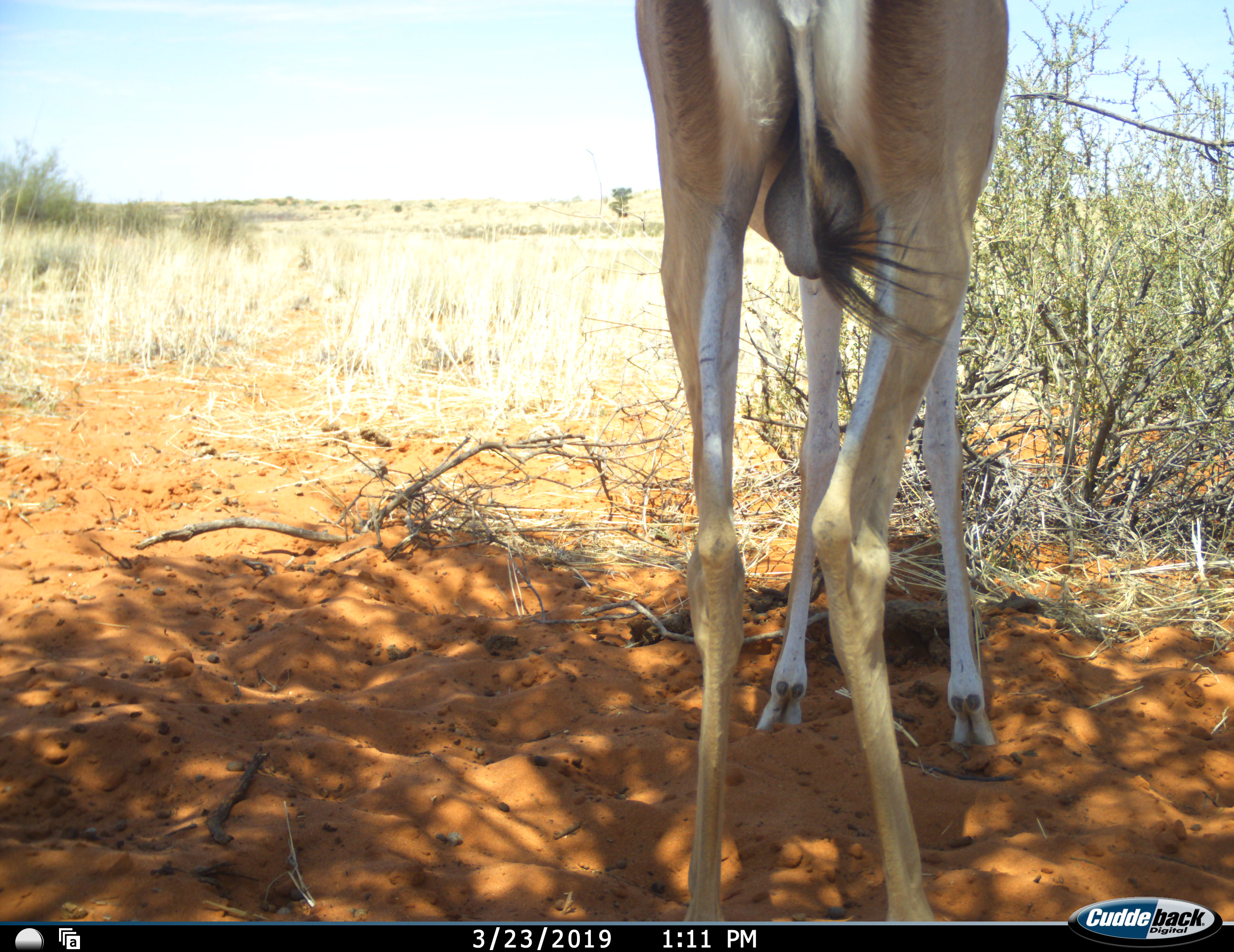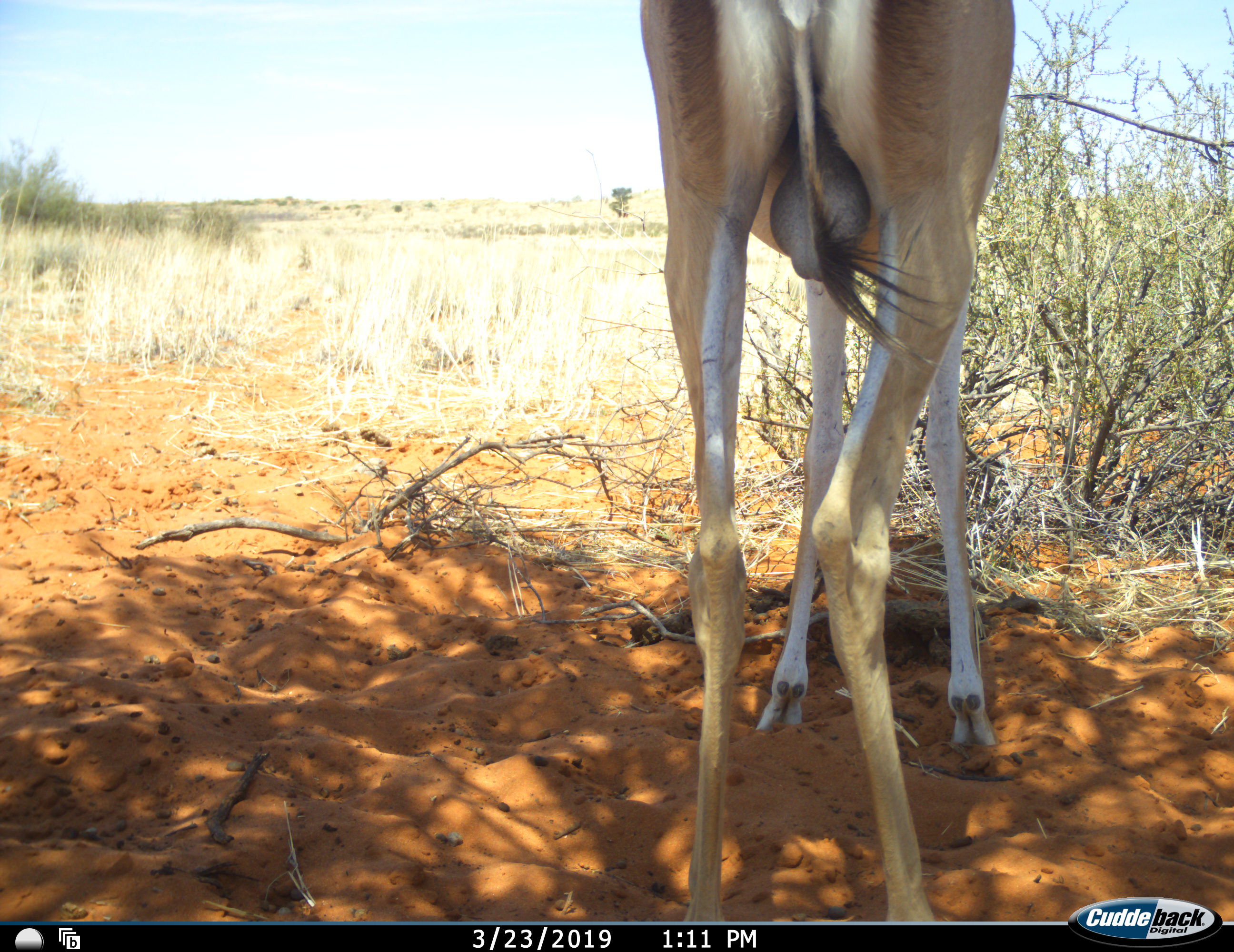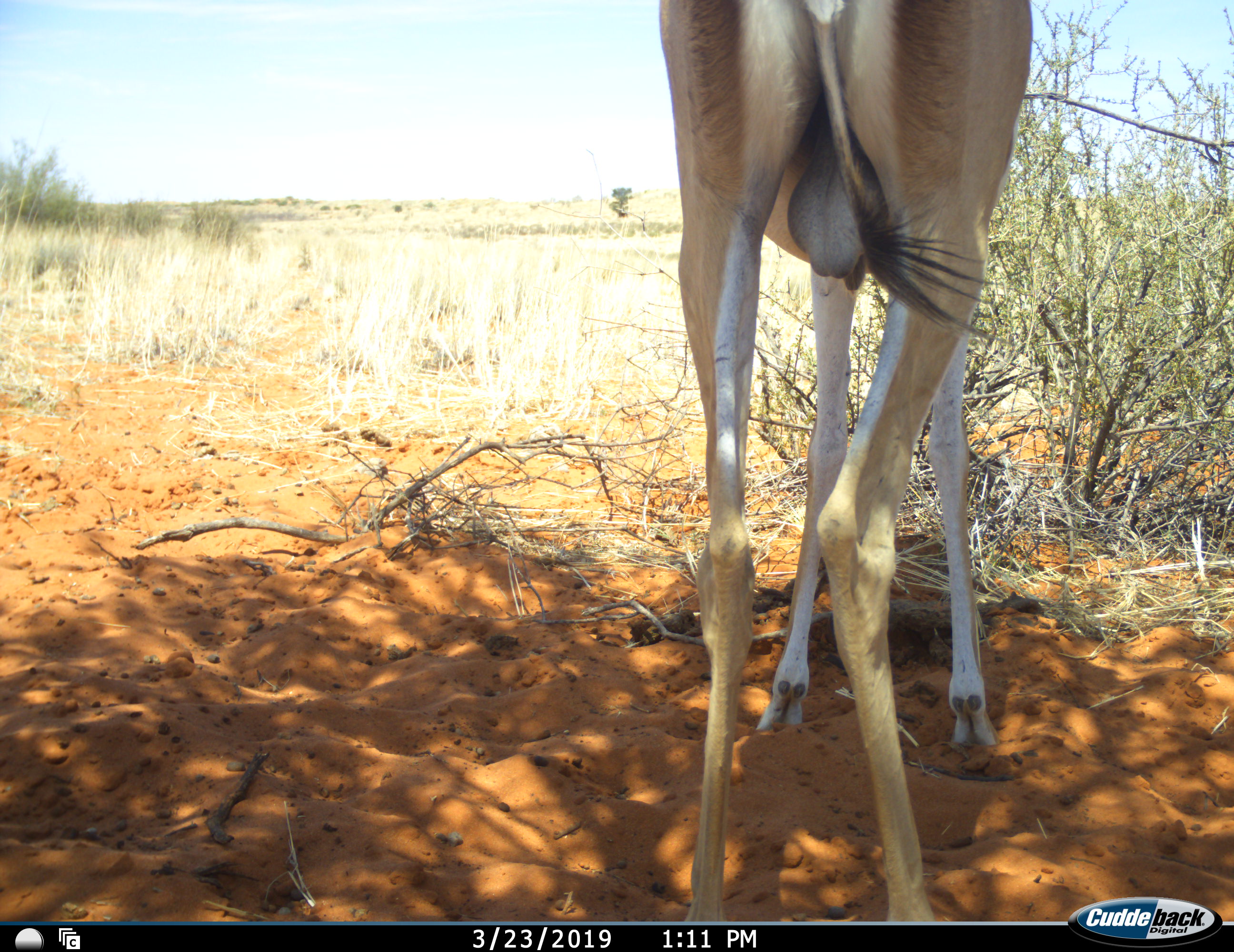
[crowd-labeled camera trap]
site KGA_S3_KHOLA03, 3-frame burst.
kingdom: Animalia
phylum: Chordata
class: Mammalia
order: Artiodactyla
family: Bovidae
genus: Antidorcas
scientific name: Antidorcas marsupialis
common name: springbok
Springbok (Antidorcas marsupialis), count 1. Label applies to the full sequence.